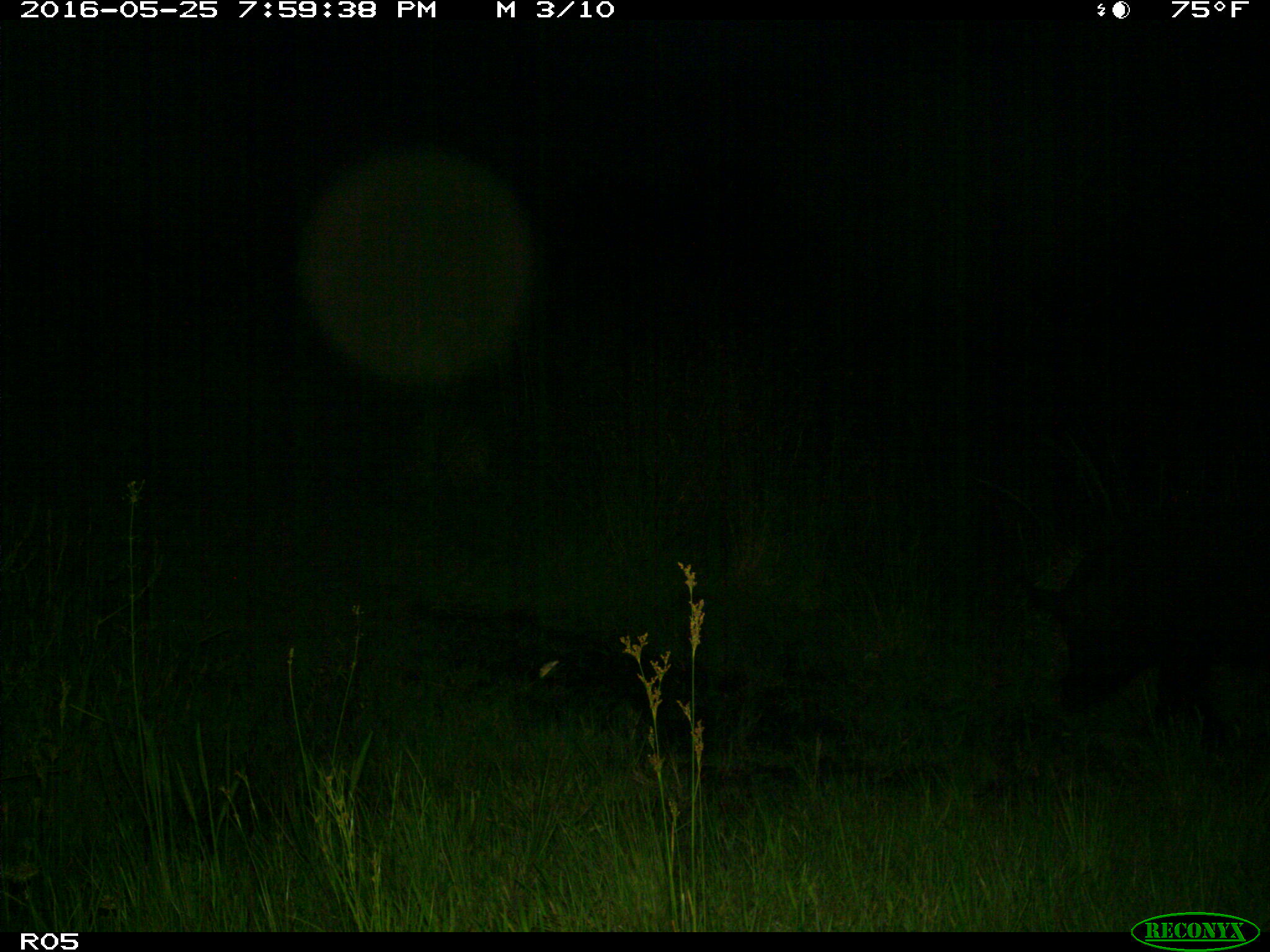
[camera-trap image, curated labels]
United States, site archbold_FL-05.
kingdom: Animalia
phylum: Chordata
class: Mammalia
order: Artiodactyla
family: Suidae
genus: Sus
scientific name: Sus scrofa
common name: wild boar